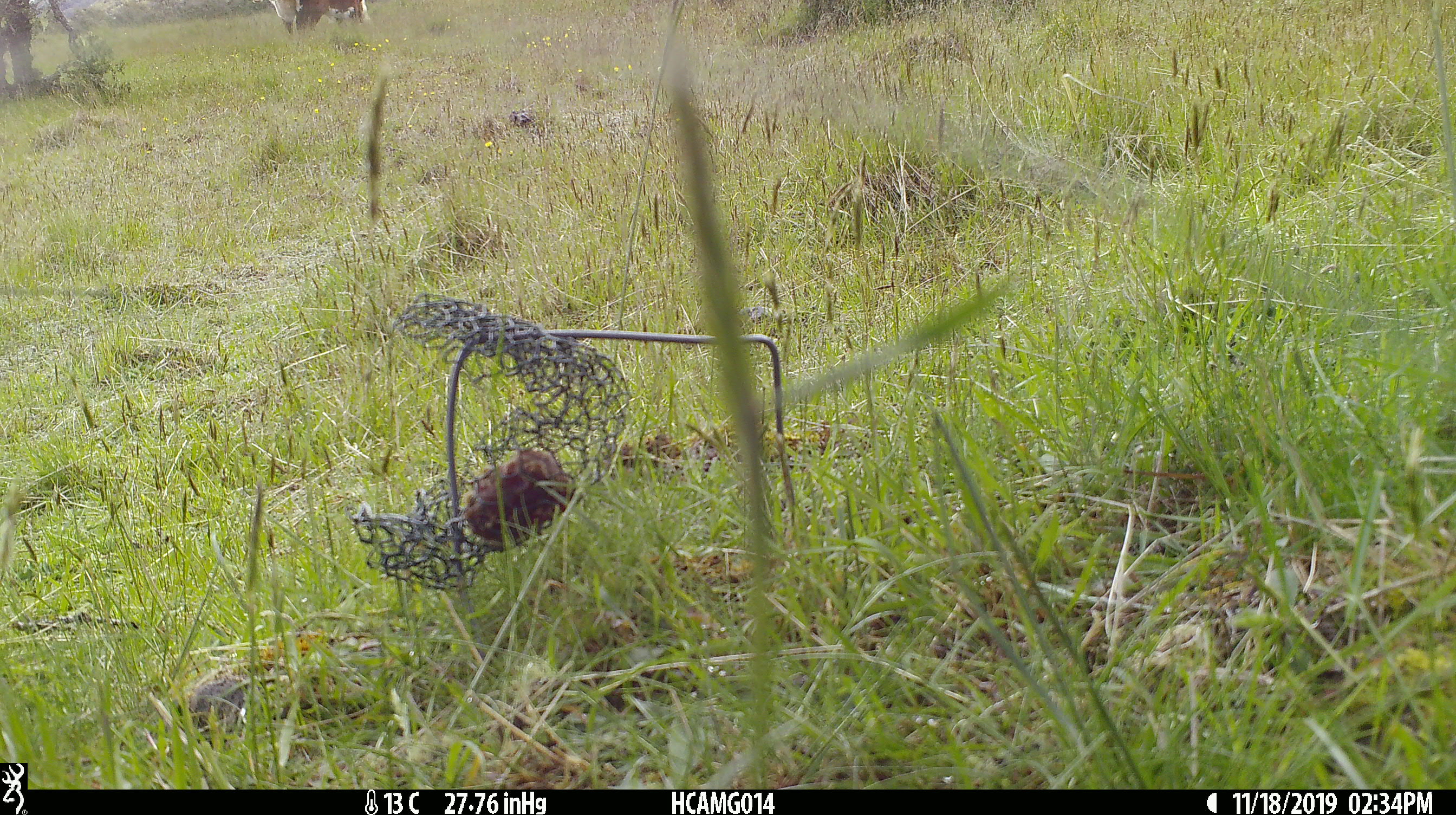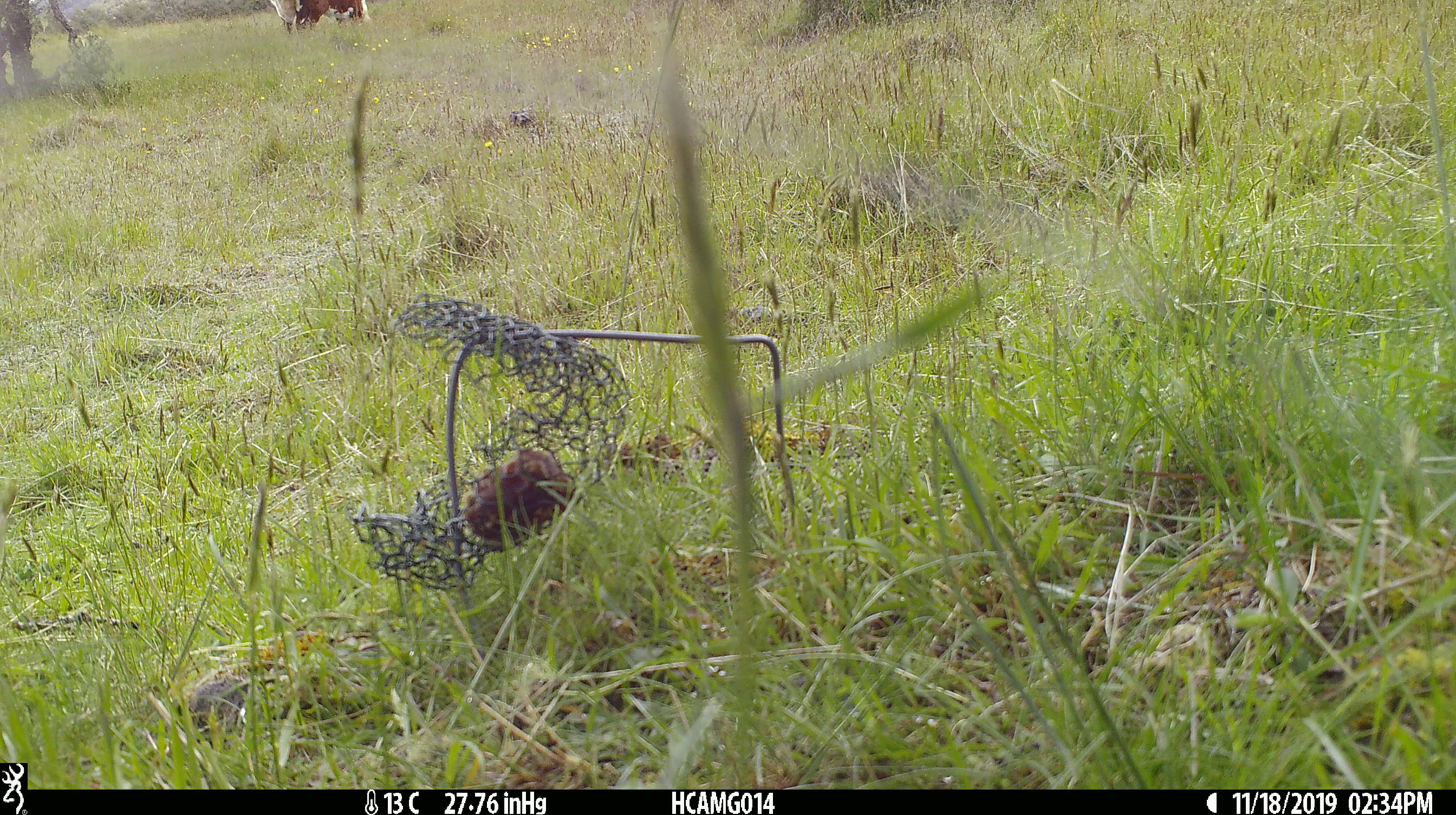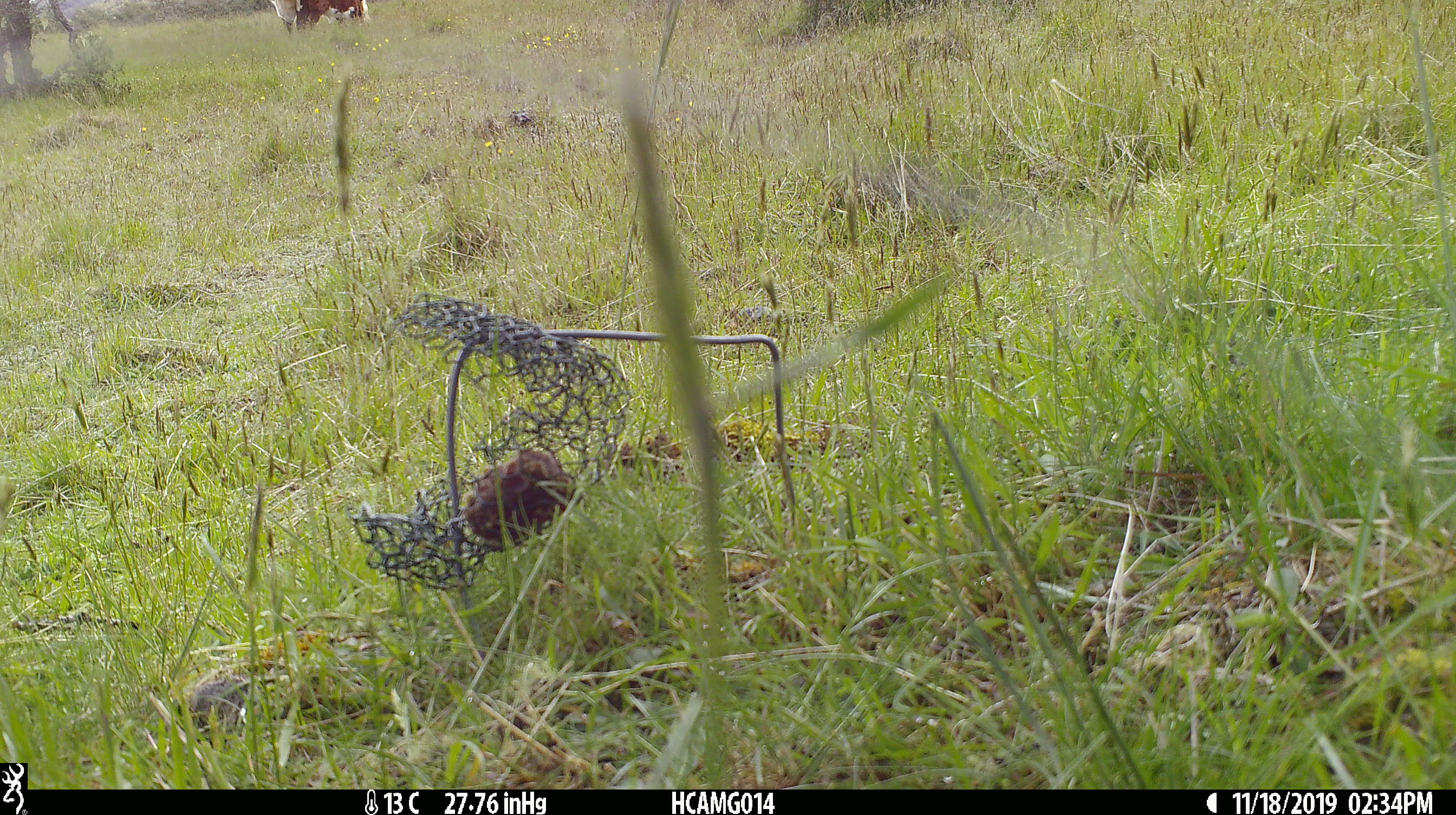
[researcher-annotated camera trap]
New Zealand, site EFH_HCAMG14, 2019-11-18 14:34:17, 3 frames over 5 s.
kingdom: Animalia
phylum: Chordata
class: Mammalia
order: Artiodactyla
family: Bovidae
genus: Bos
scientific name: Bos taurus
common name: domestic cow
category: cow